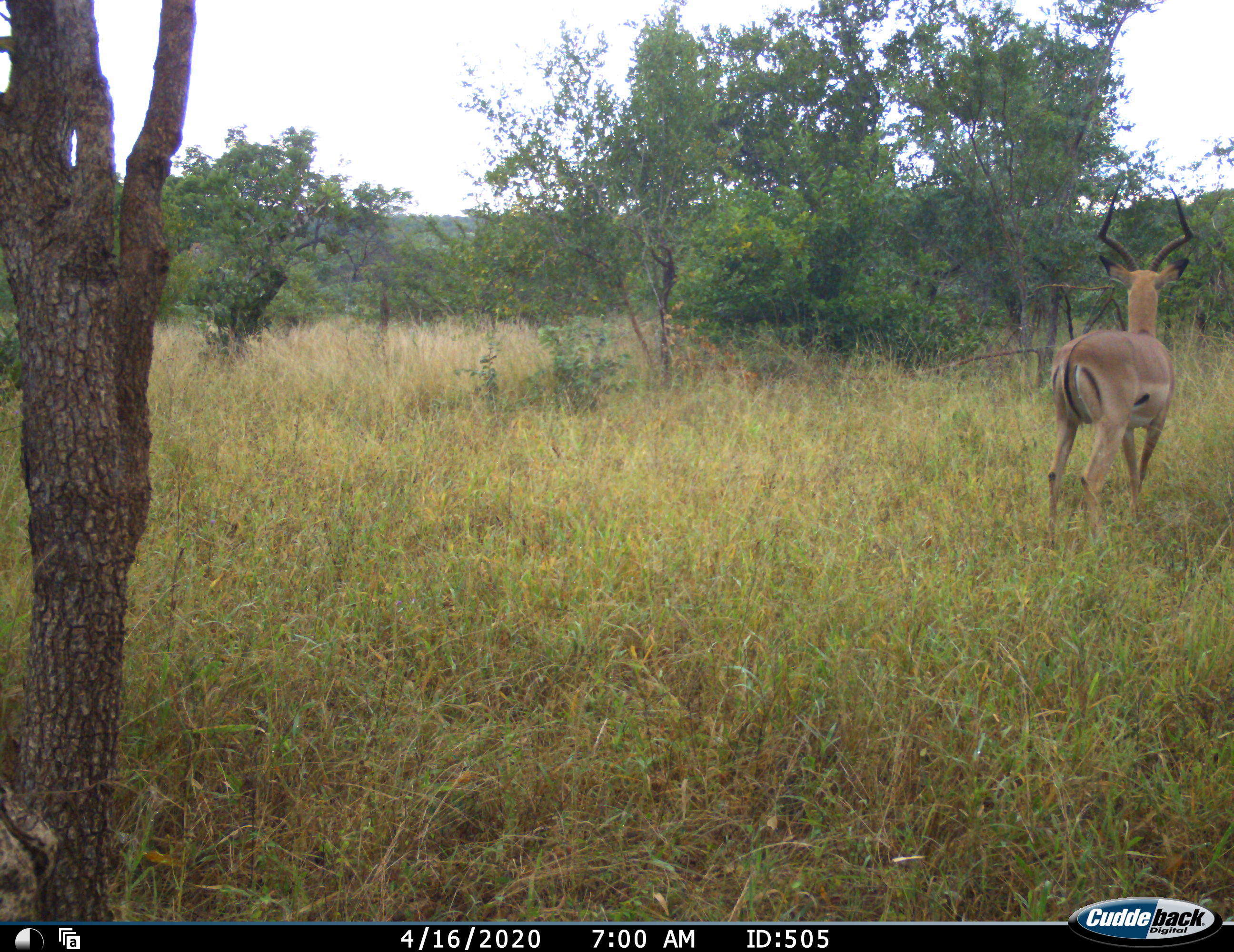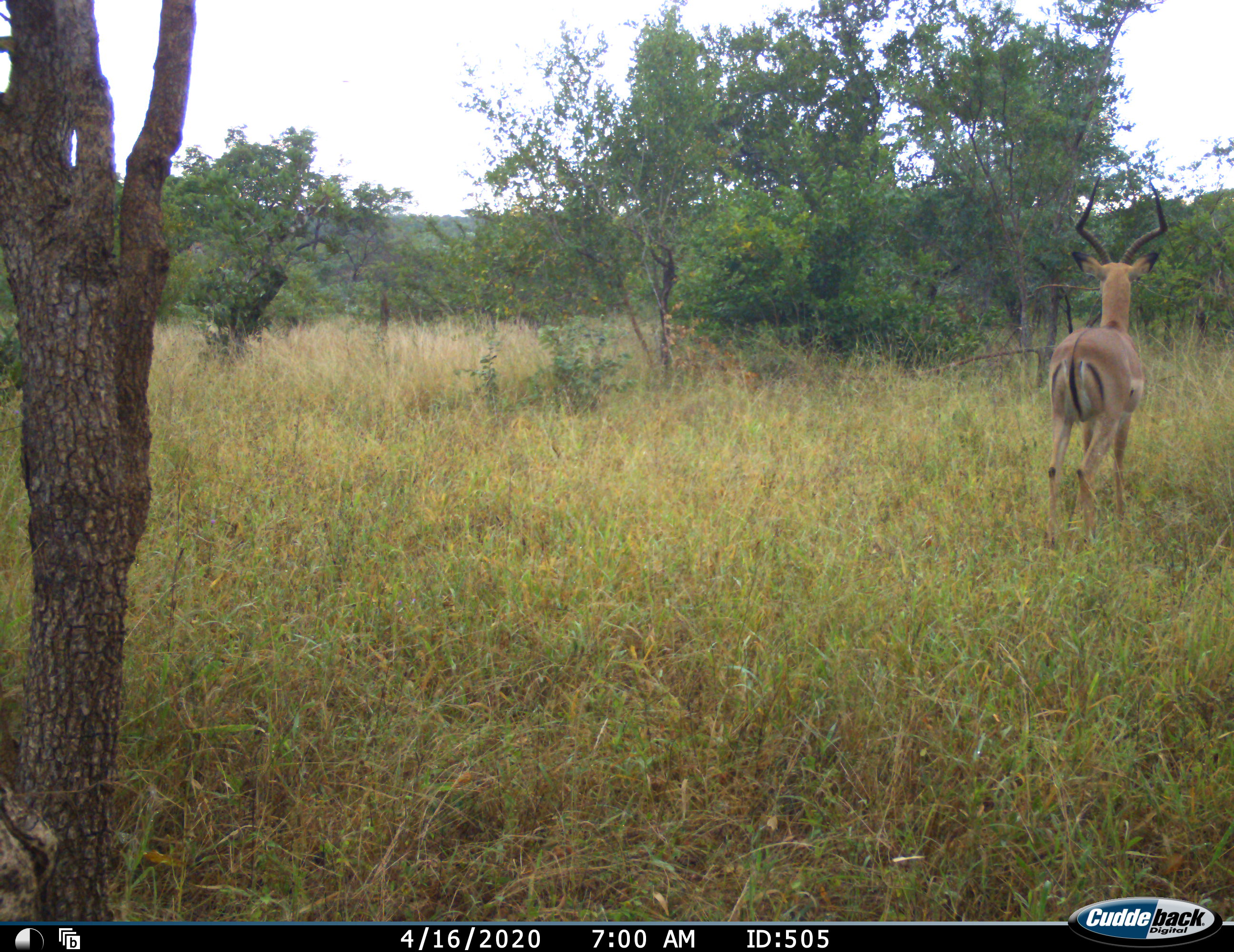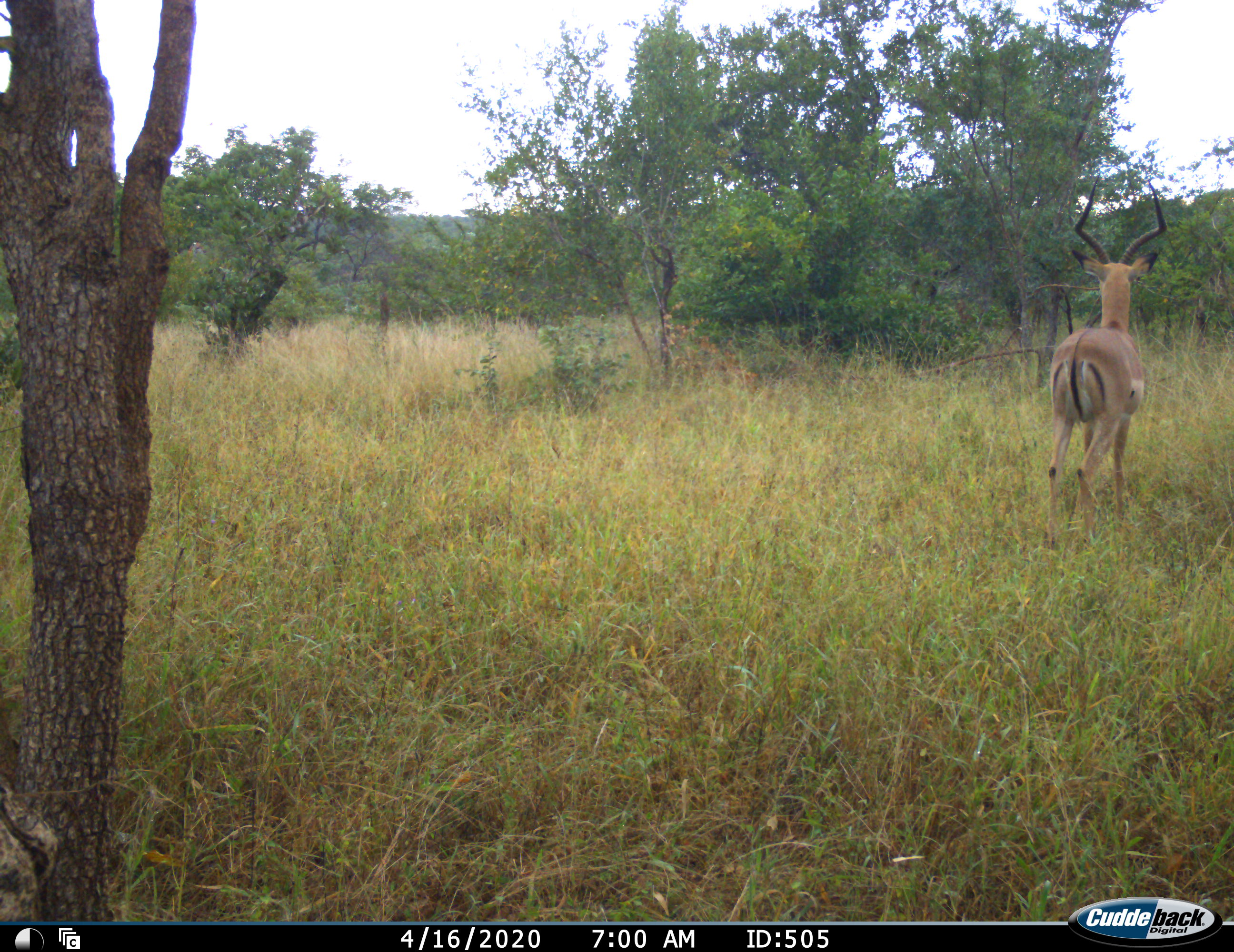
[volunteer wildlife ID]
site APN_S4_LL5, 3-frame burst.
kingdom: Animalia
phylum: Chordata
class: Mammalia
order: Artiodactyla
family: Bovidae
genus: Aepyceros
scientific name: Aepyceros melampus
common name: impala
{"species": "impala (Aepyceros melampus)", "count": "1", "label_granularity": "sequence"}